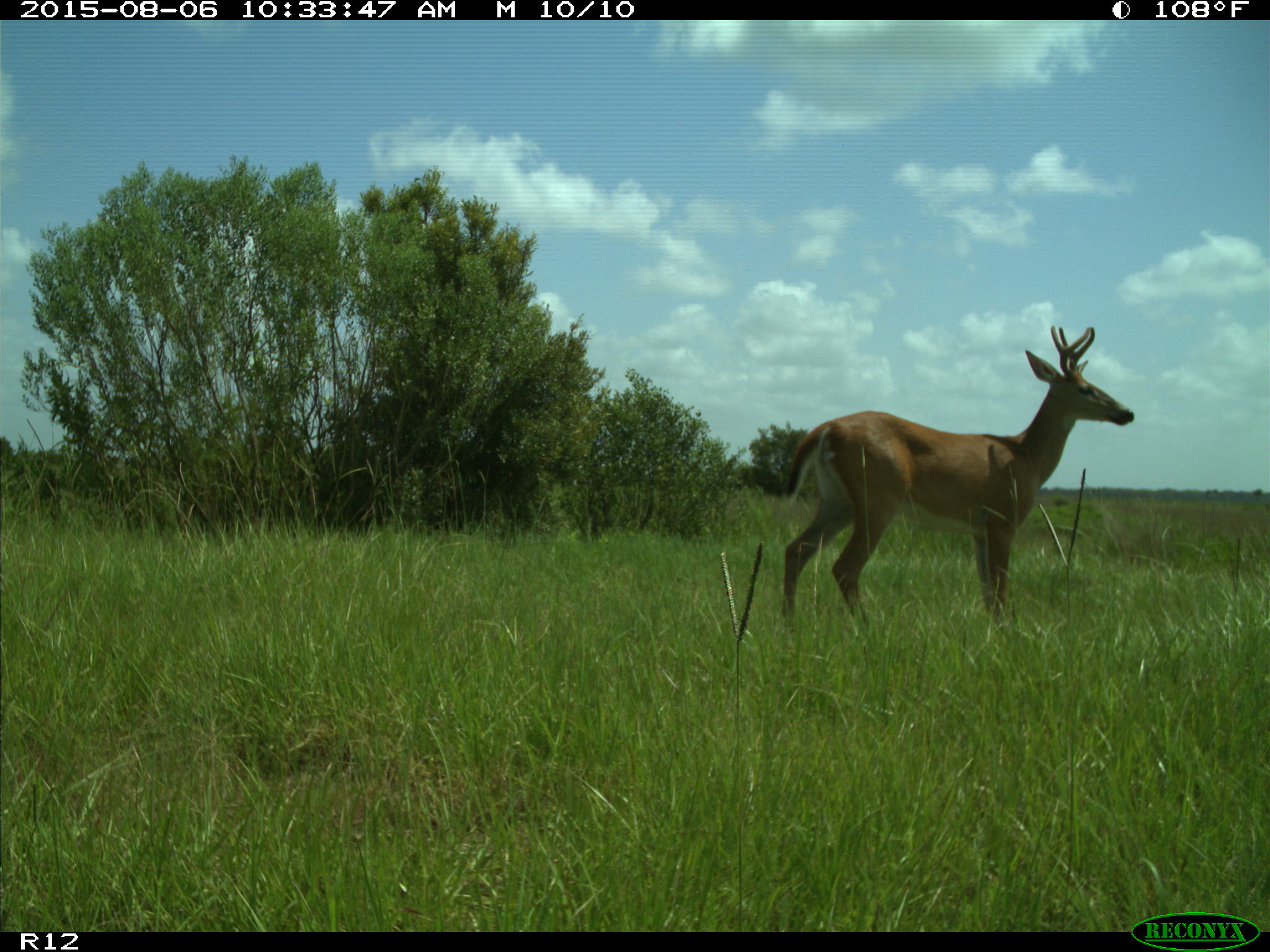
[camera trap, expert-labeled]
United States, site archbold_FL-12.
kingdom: Animalia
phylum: Chordata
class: Mammalia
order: Artiodactyla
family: Cervidae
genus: Odocoileus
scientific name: Odocoileus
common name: deer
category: unidentified deer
Unidentified deer (deer) (Odocoileus).